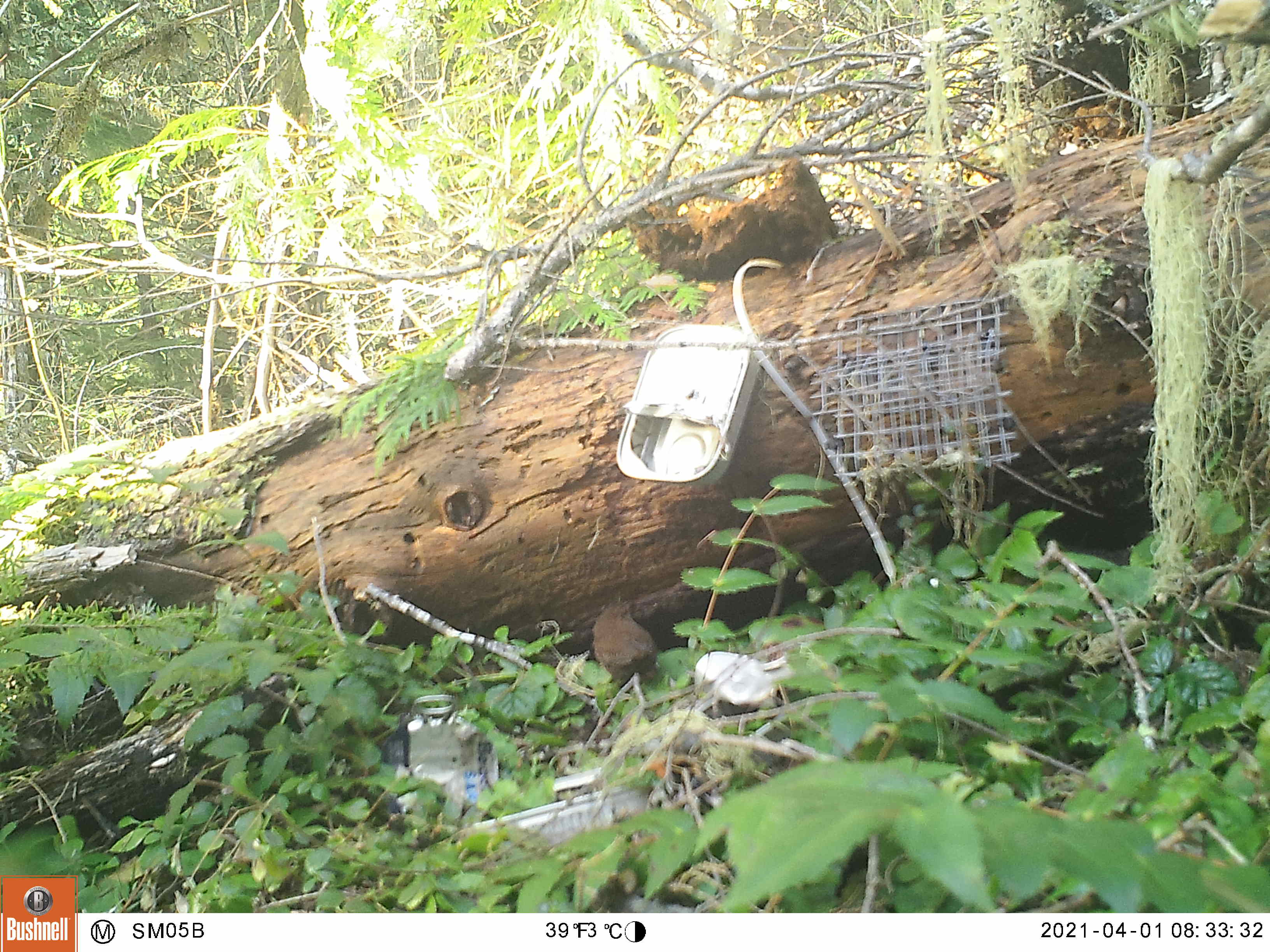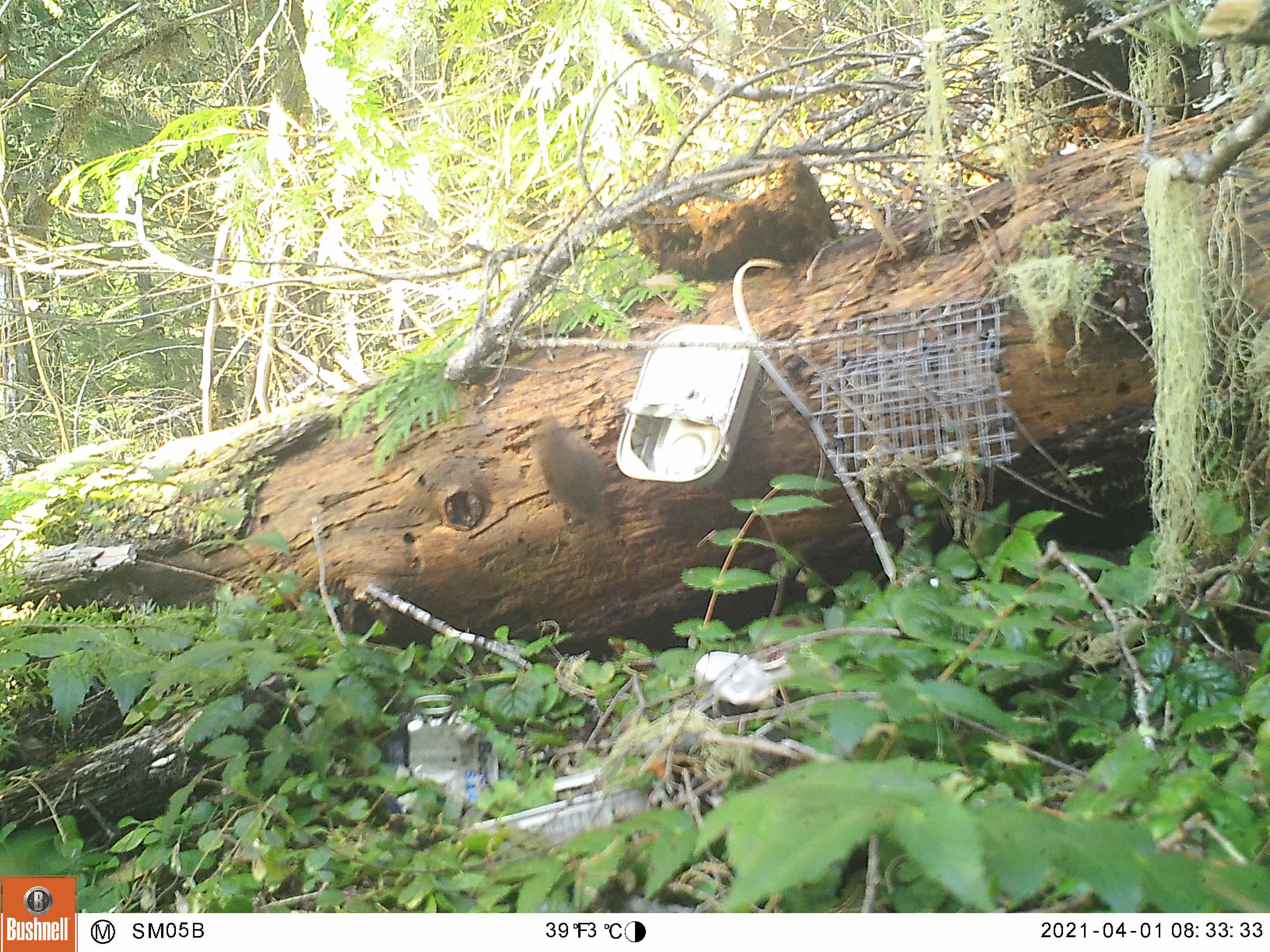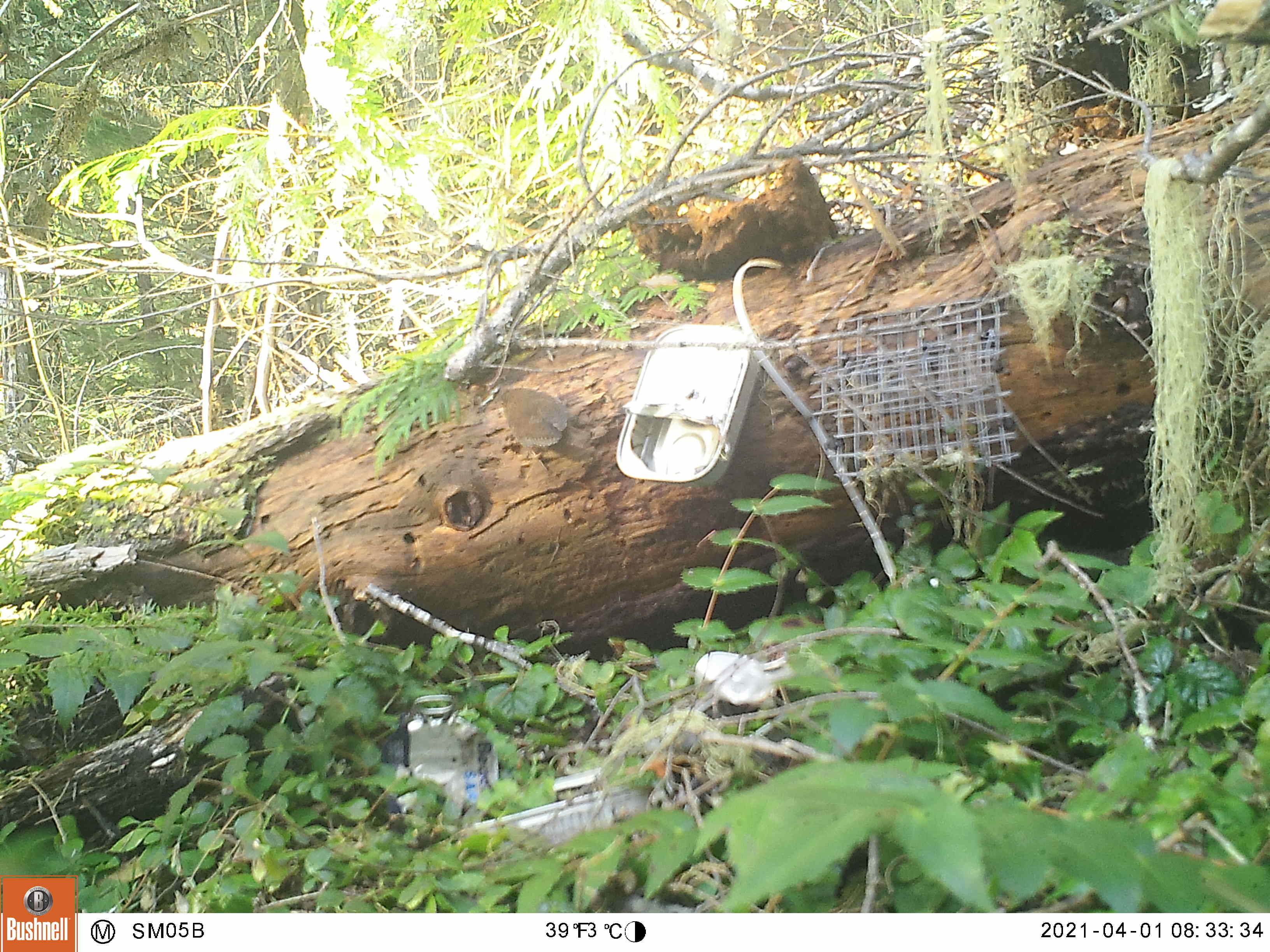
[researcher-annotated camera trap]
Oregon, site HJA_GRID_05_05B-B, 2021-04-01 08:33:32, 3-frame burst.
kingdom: Animalia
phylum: Chordata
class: Aves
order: Passeriformes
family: Troglodytidae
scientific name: Troglodytidae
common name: wrens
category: troglodytidae family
Troglodytidae family (wrens) (Troglodytidae).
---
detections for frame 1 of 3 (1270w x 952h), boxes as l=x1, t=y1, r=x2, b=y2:
troglodytidae family: l=569, t=586, r=671, b=692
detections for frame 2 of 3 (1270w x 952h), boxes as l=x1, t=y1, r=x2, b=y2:
troglodytidae family: l=516, t=408, r=620, b=540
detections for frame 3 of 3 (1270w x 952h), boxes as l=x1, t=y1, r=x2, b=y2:
troglodytidae family: l=464, t=378, r=603, b=481